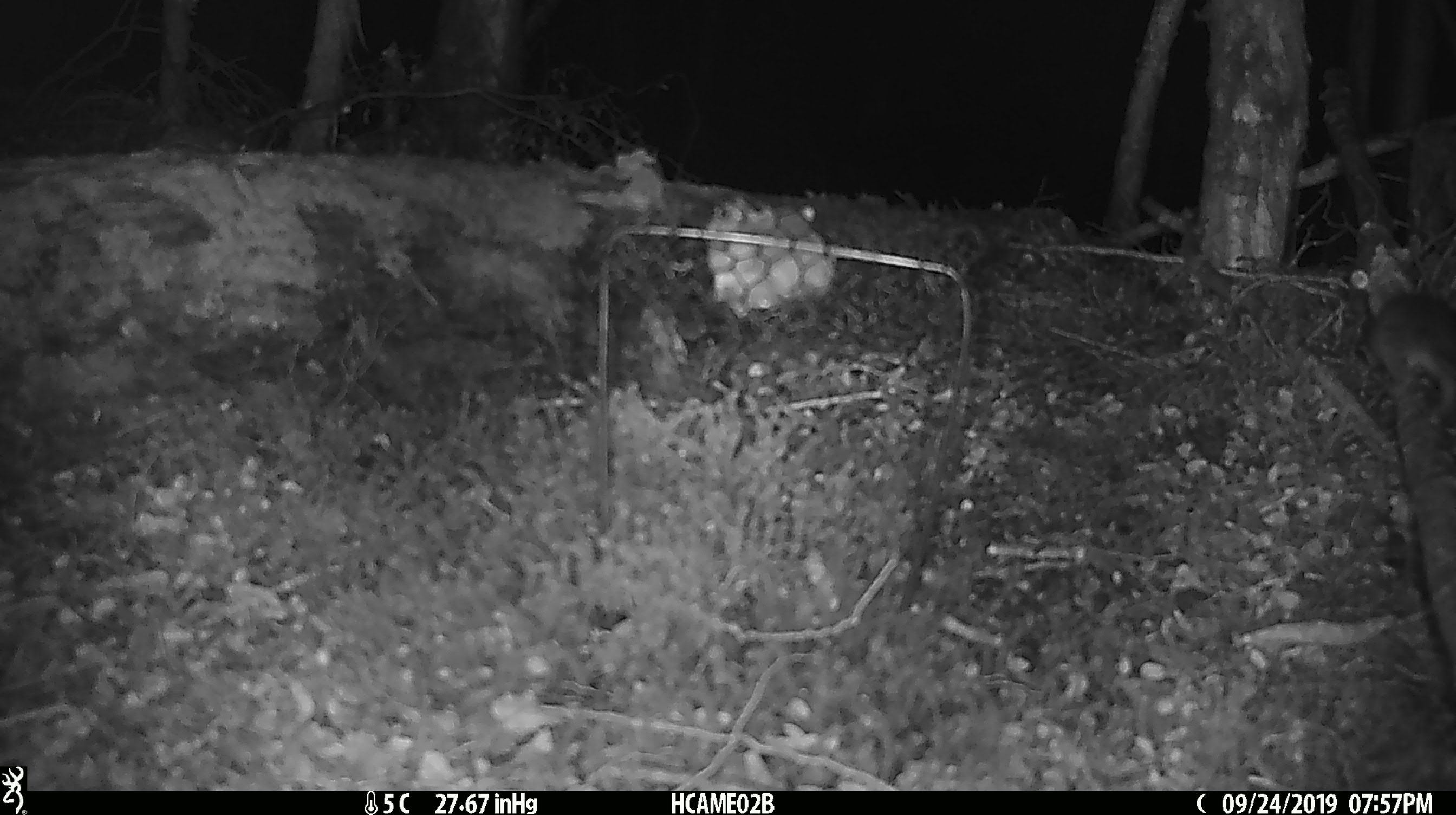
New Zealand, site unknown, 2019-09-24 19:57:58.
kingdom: Animalia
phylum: Chordata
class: Mammalia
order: Rodentia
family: Muridae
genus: Mus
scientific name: Mus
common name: mouse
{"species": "mouse (Mus)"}